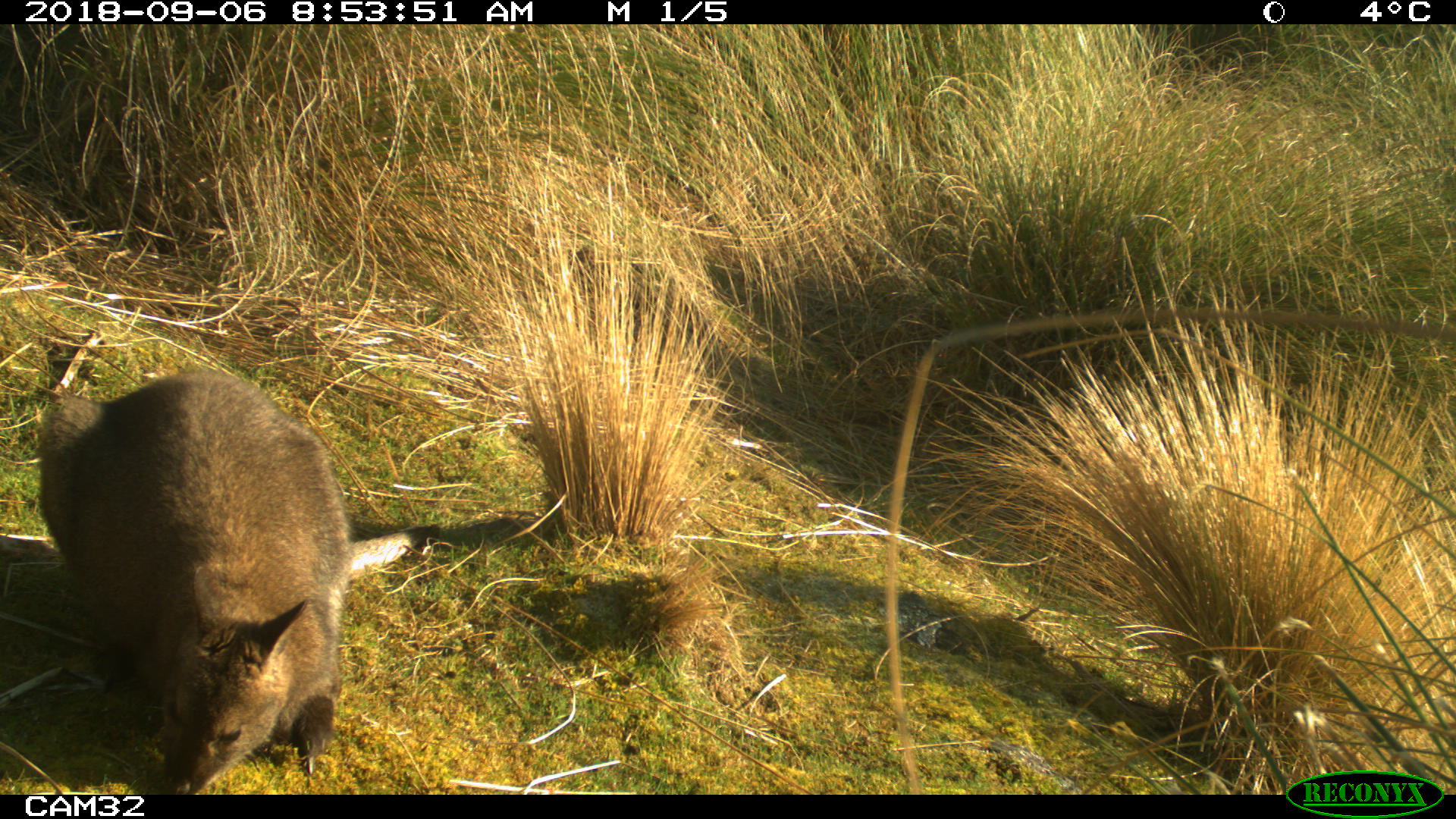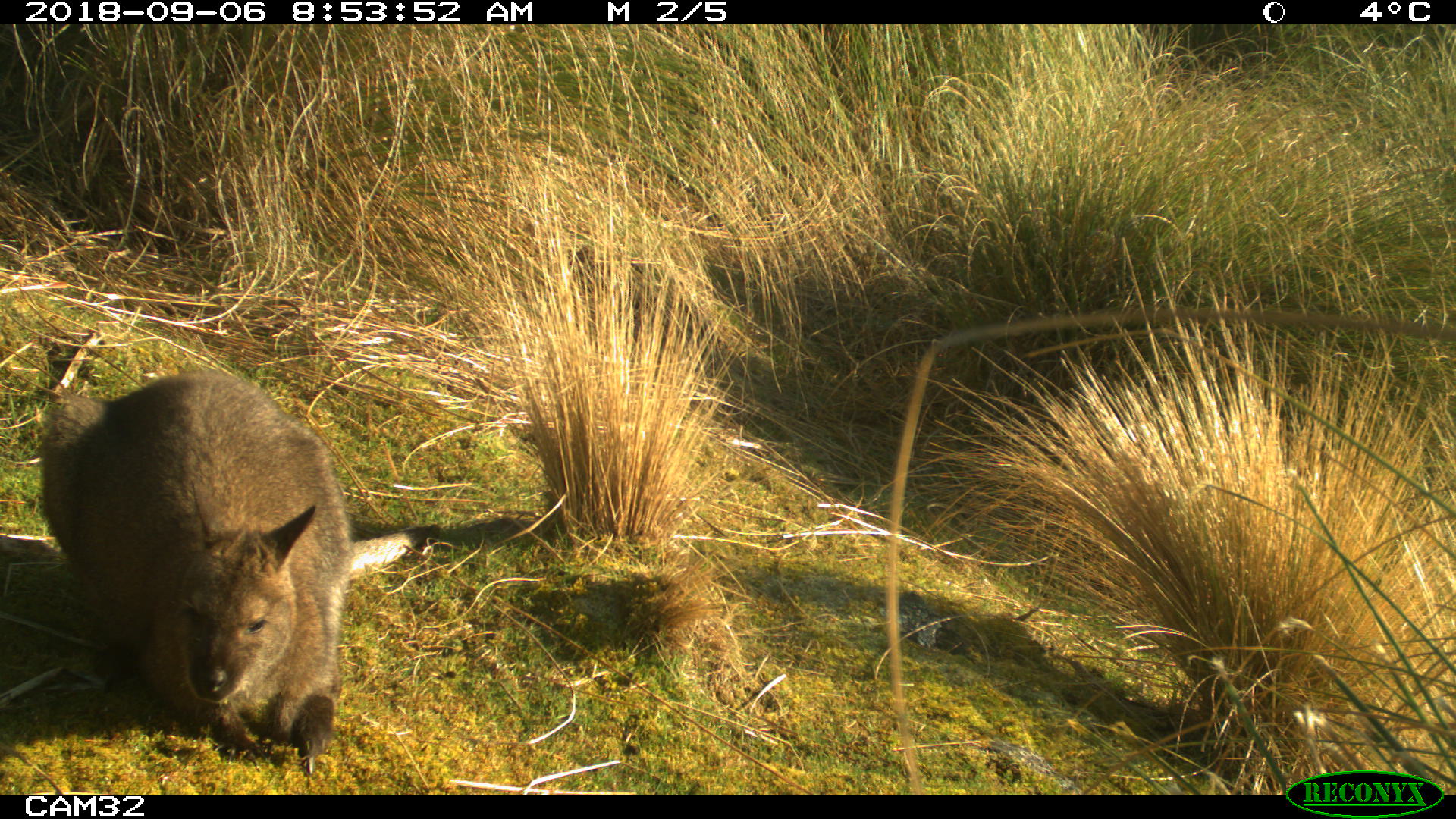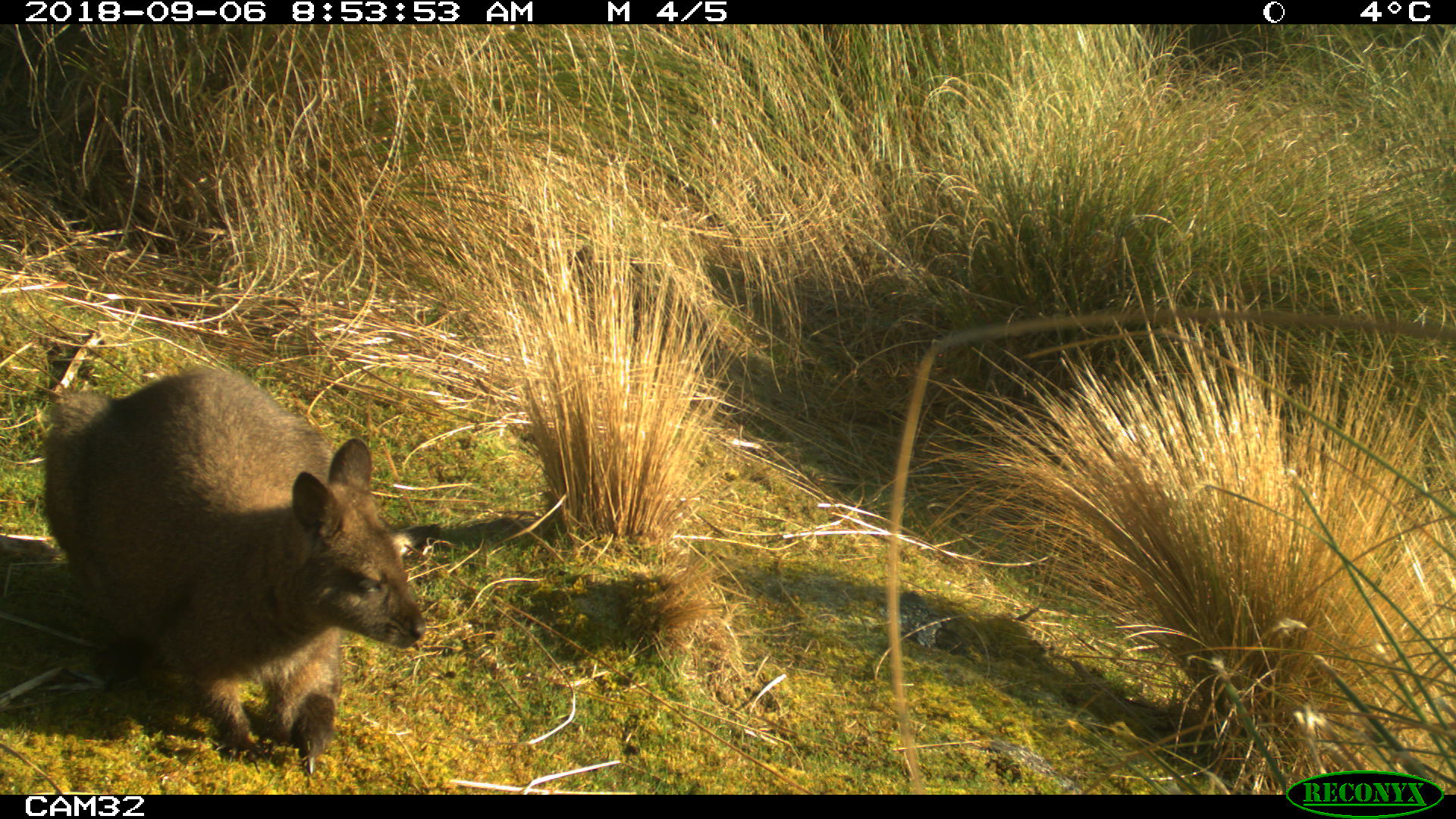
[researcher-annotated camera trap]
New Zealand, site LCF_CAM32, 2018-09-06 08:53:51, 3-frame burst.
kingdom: Animalia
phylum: Chordata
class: Mammalia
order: Diprotodontia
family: Macropodidae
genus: Notamacropus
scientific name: Notamacropus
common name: wallaby